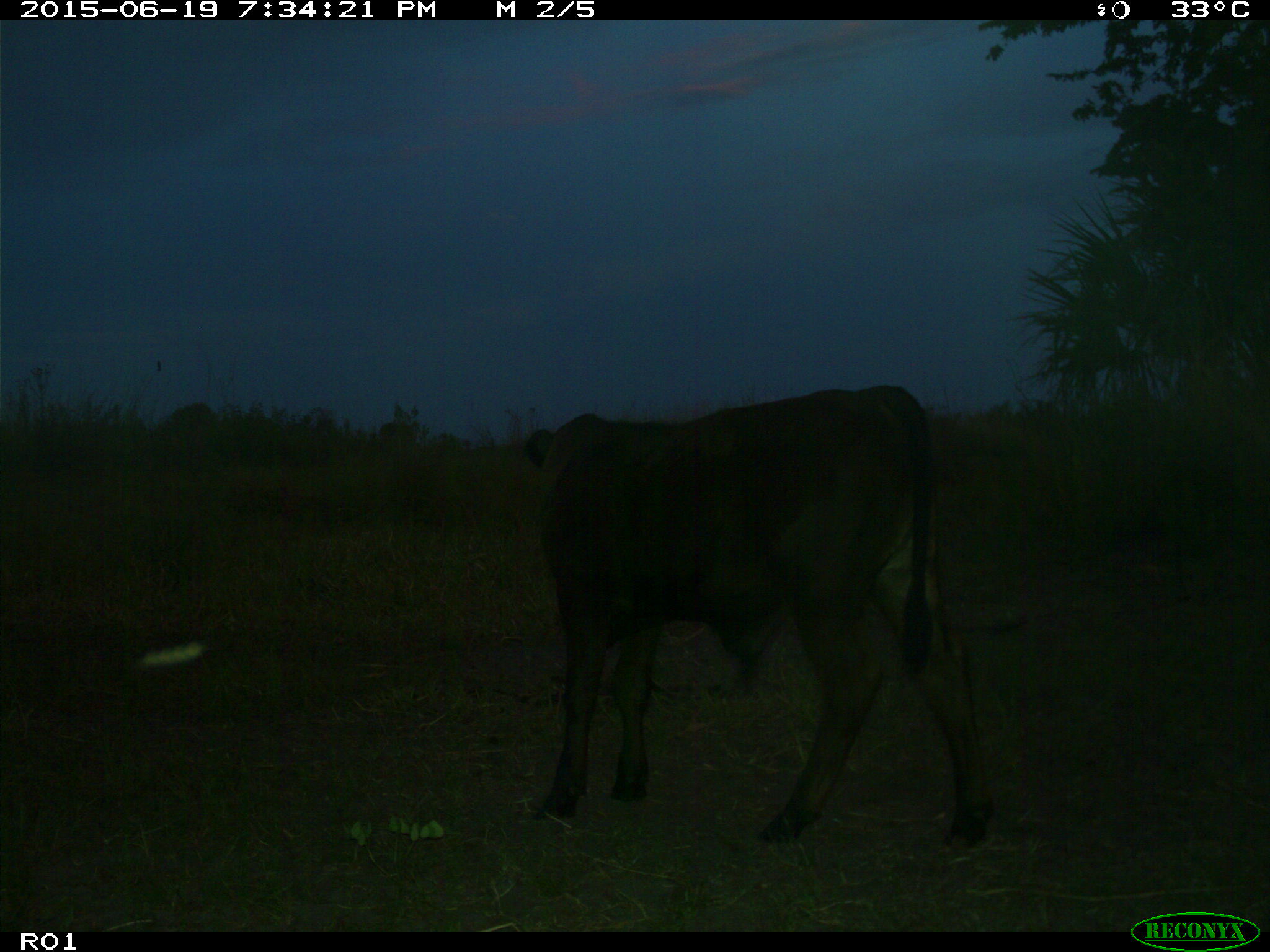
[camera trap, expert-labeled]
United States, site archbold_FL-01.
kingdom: Animalia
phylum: Chordata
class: Mammalia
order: Artiodactyla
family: Bovidae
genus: Bos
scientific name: Bos taurus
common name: domestic cow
Bos taurus (domestic cow).